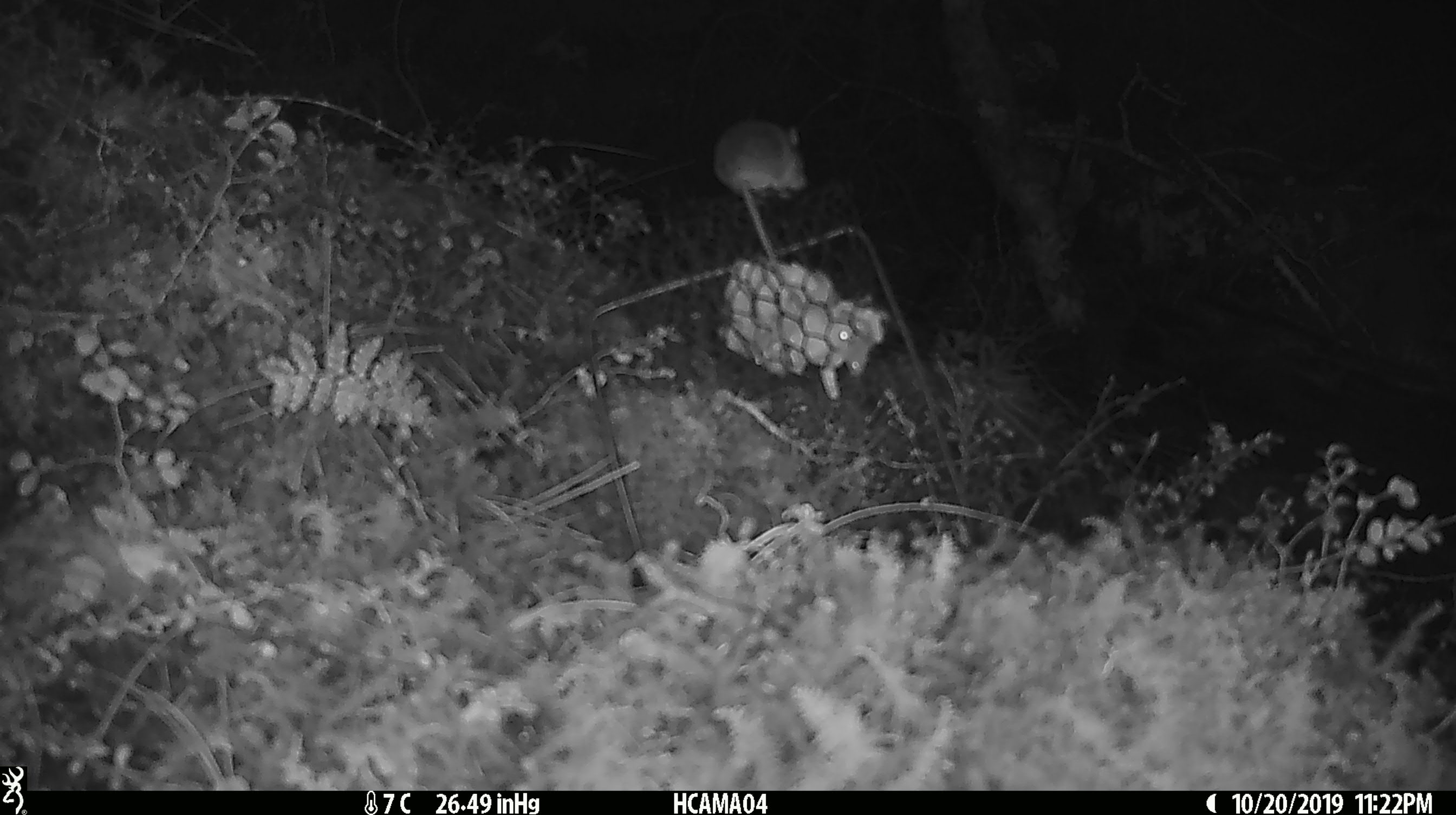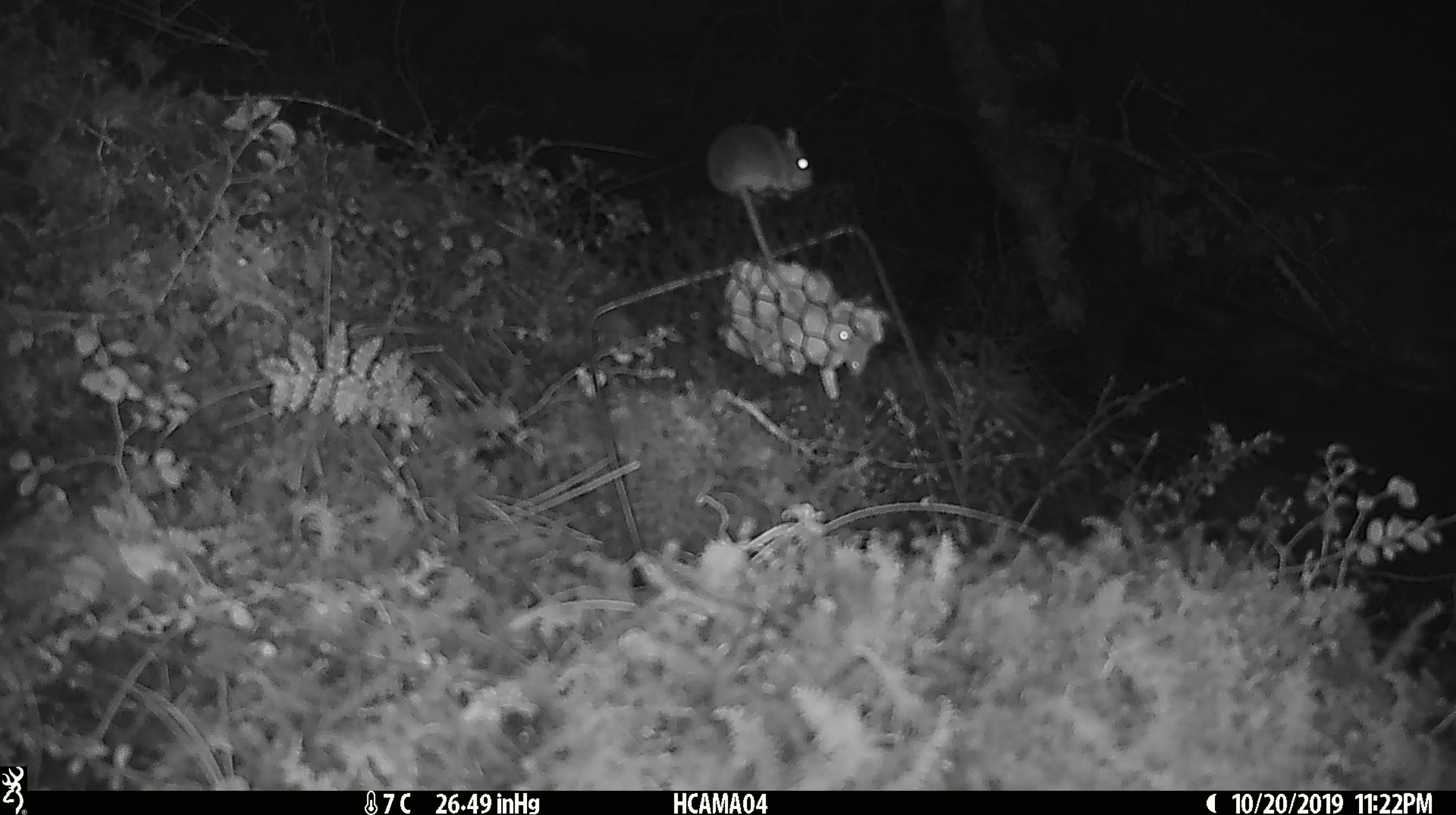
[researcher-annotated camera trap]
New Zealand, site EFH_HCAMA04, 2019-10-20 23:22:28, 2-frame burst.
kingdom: Animalia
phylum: Chordata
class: Mammalia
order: Rodentia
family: Muridae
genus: Mus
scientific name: Mus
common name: mouse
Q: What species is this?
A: Mouse (Mus).